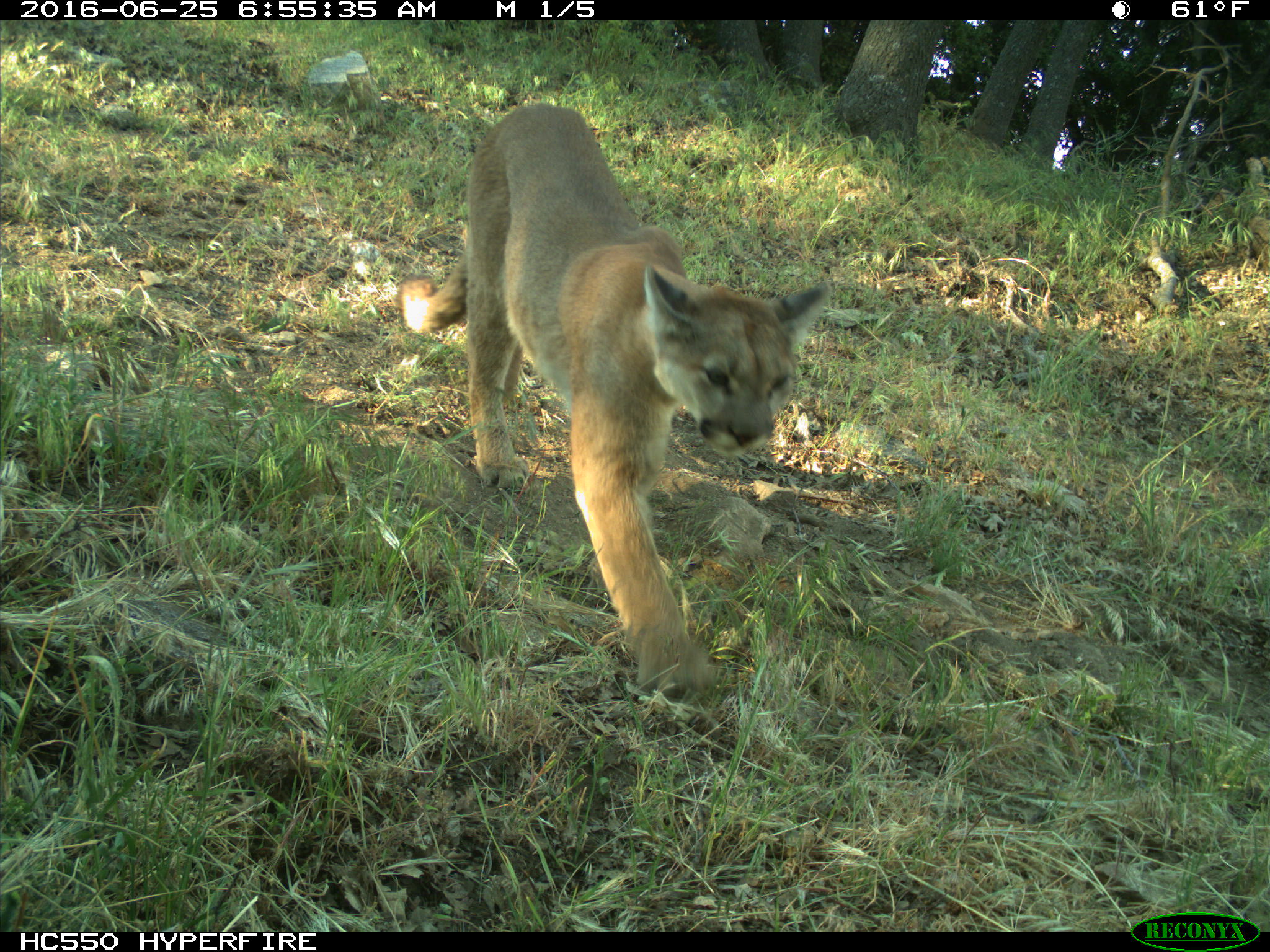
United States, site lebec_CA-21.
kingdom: Animalia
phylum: Chordata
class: Mammalia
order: Carnivora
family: Felidae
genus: Puma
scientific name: Puma concolor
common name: mountain lion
Puma concolor (mountain lion).